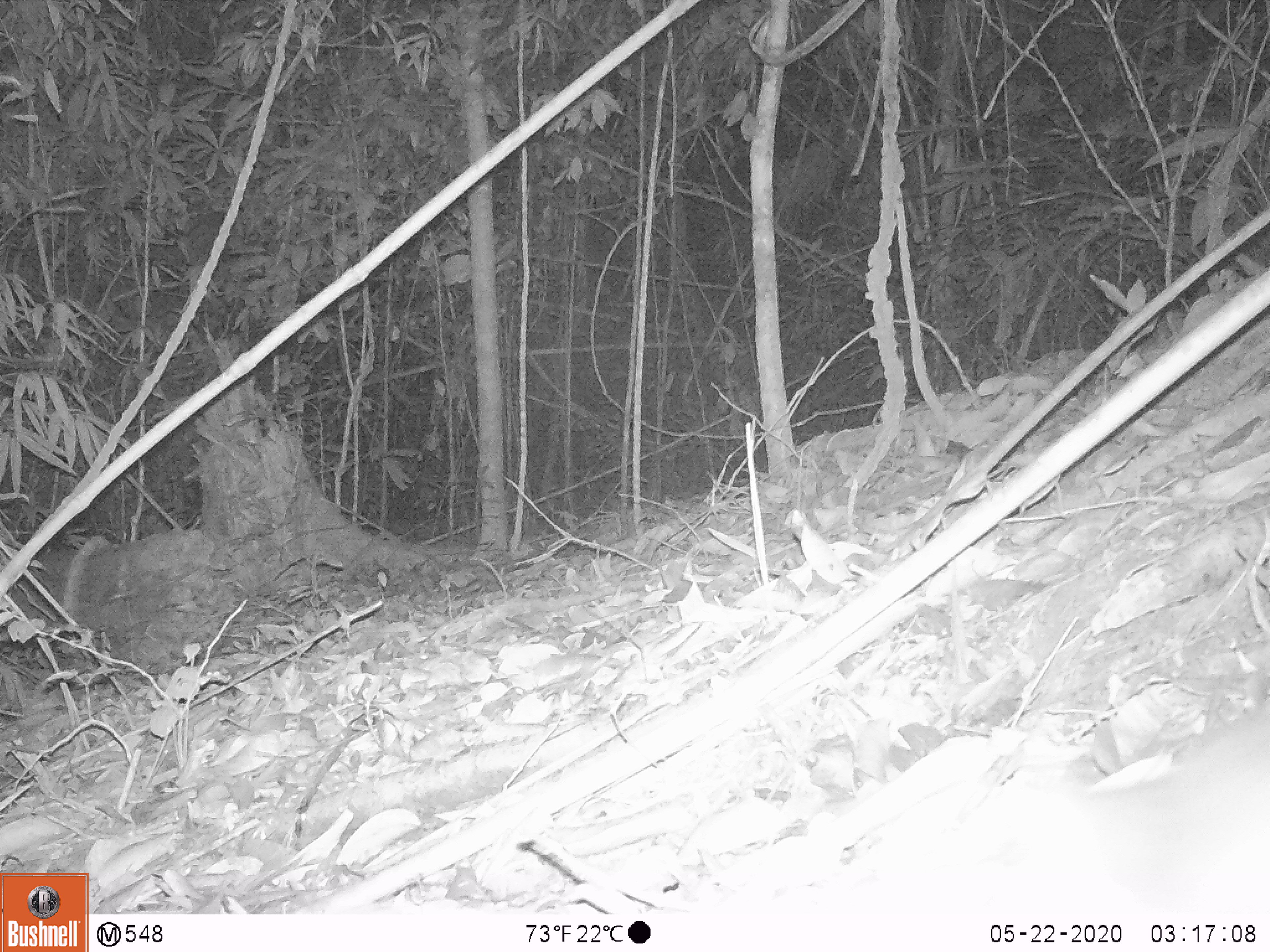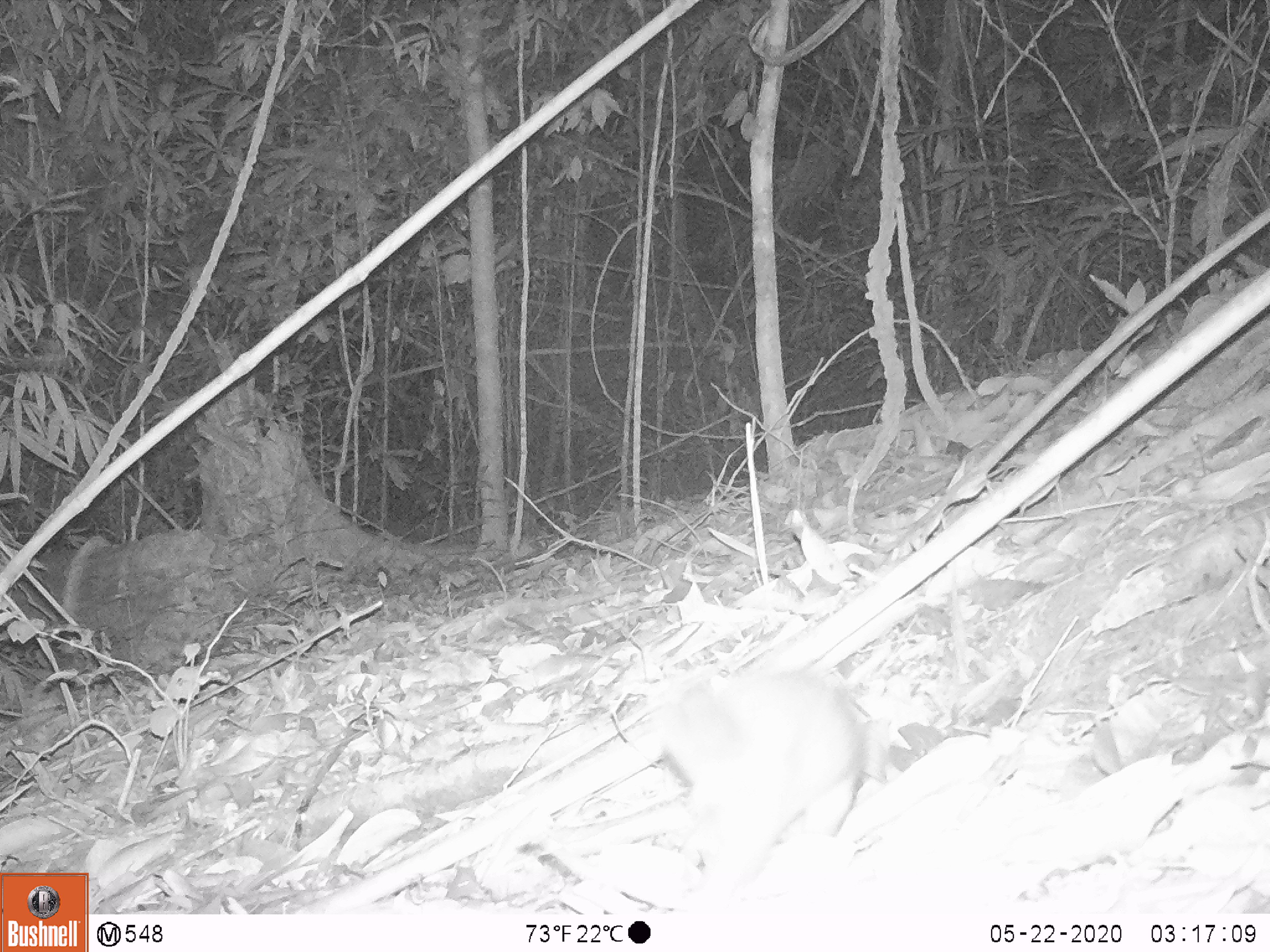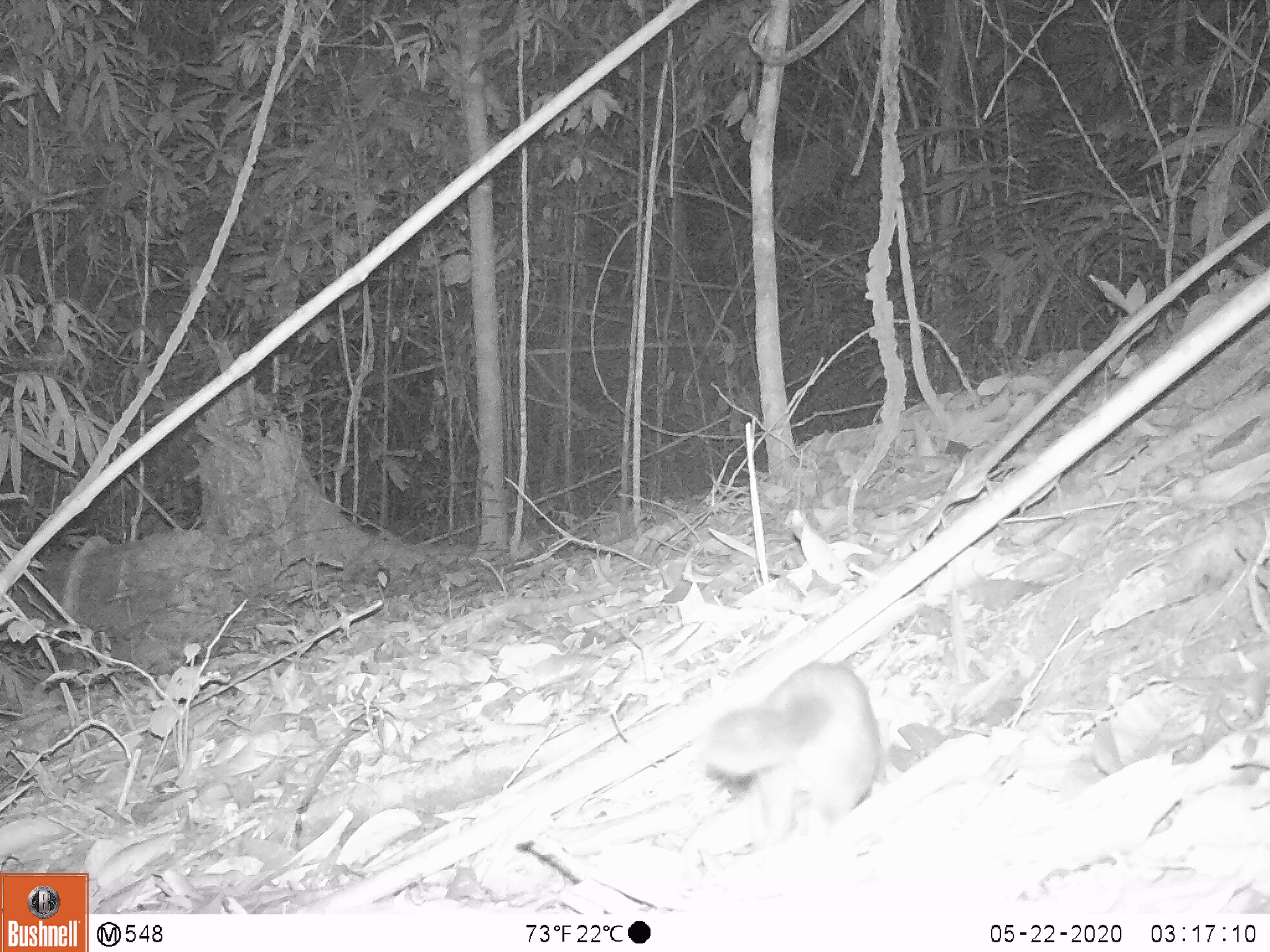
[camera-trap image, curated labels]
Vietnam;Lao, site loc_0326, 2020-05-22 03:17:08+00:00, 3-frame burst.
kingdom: Animalia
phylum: Chordata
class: Mammalia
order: Carnivora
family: Mustelidae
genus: Melogale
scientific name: Melogale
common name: ferret badger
Ferret badger (Melogale). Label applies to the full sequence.